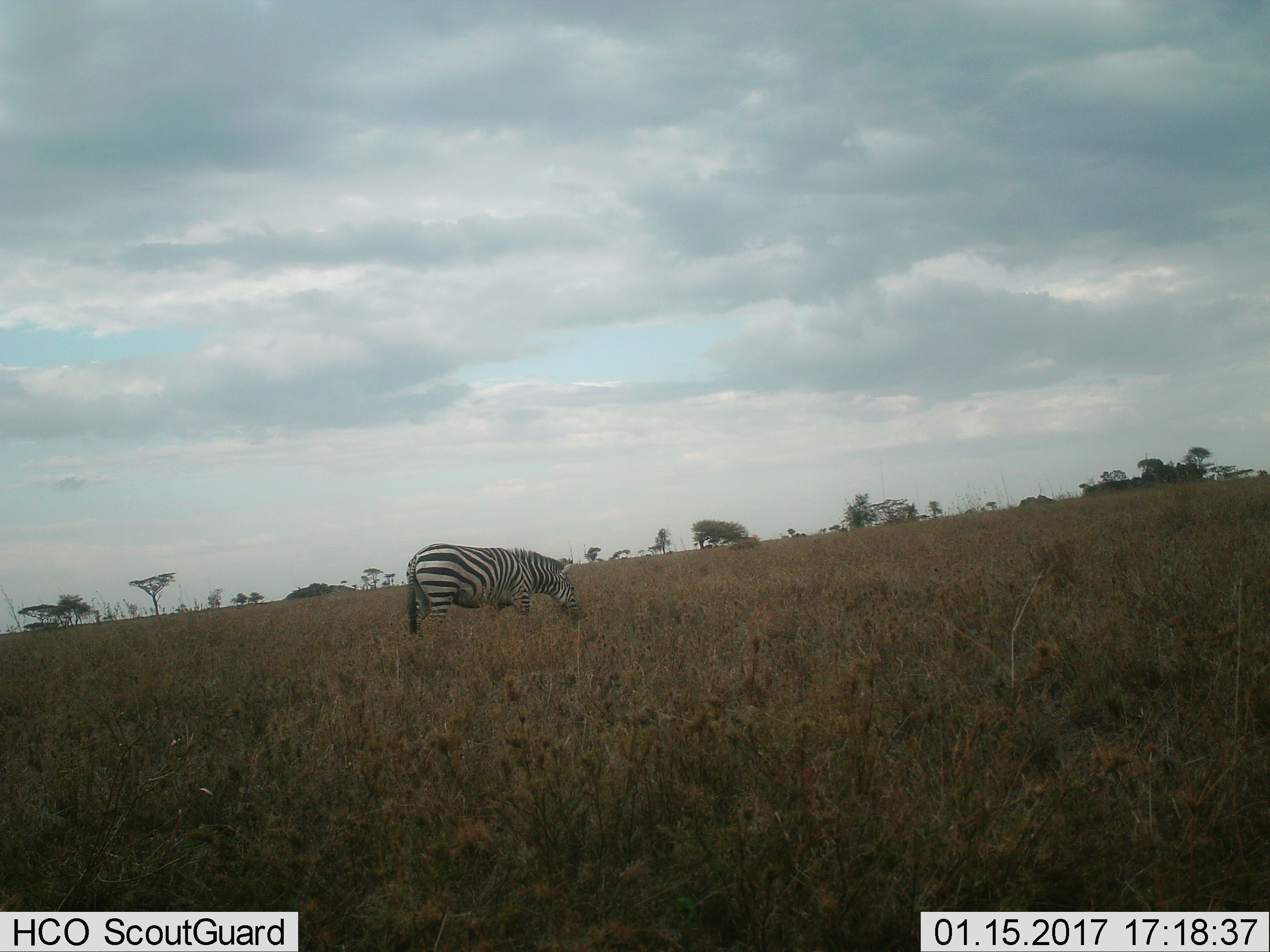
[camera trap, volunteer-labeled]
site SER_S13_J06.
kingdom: Animalia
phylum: Chordata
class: Mammalia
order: Perissodactyla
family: Equidae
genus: Equus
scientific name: Equus quagga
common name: plains zebra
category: zebraplains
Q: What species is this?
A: Zebraplains (plains zebra) (Equus quagga).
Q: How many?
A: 1.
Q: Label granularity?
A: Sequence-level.